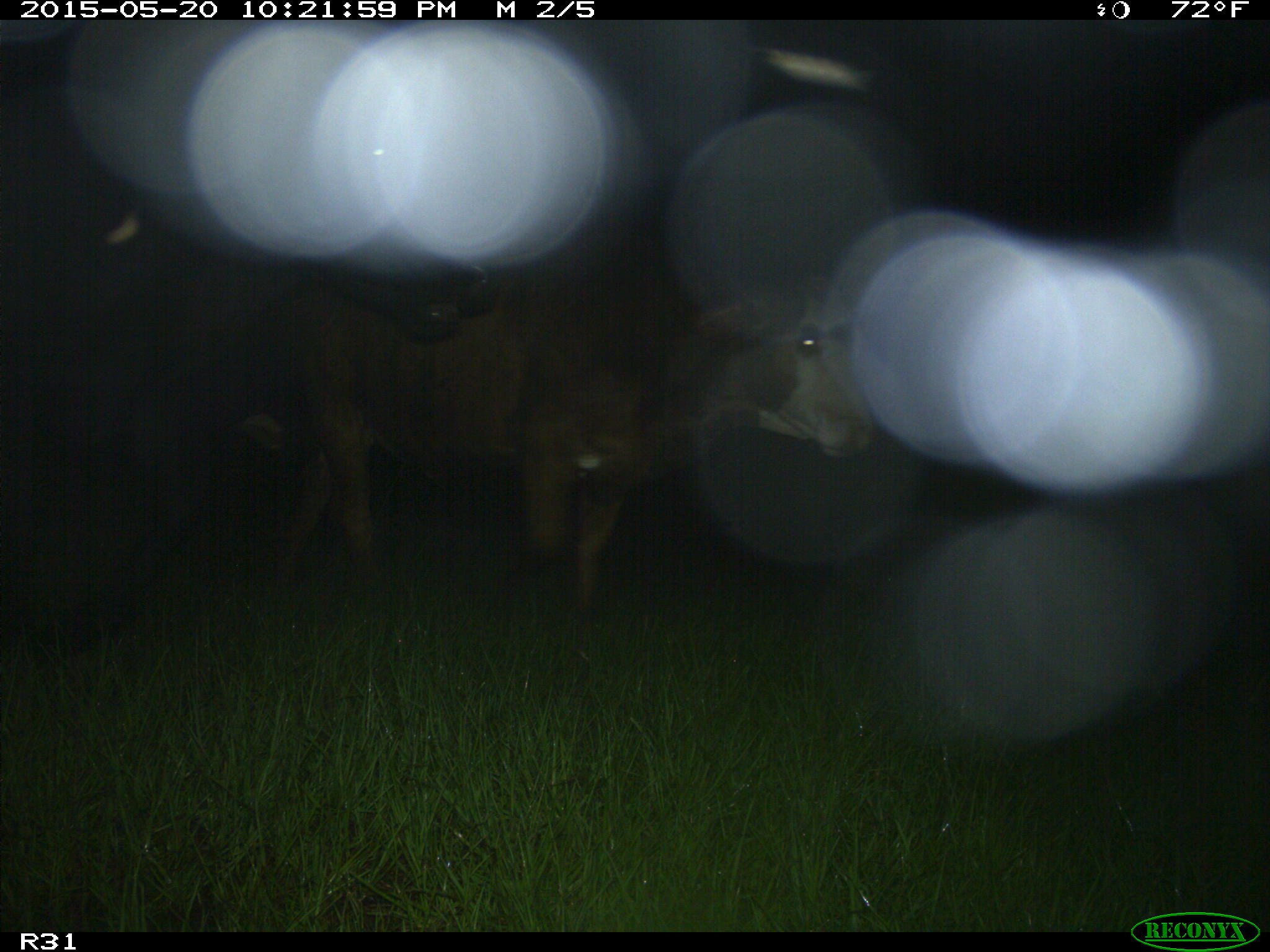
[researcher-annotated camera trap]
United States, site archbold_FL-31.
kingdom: Animalia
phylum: Chordata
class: Mammalia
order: Artiodactyla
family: Bovidae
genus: Bos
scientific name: Bos taurus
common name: domestic cow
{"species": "Bos taurus (domestic cow)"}